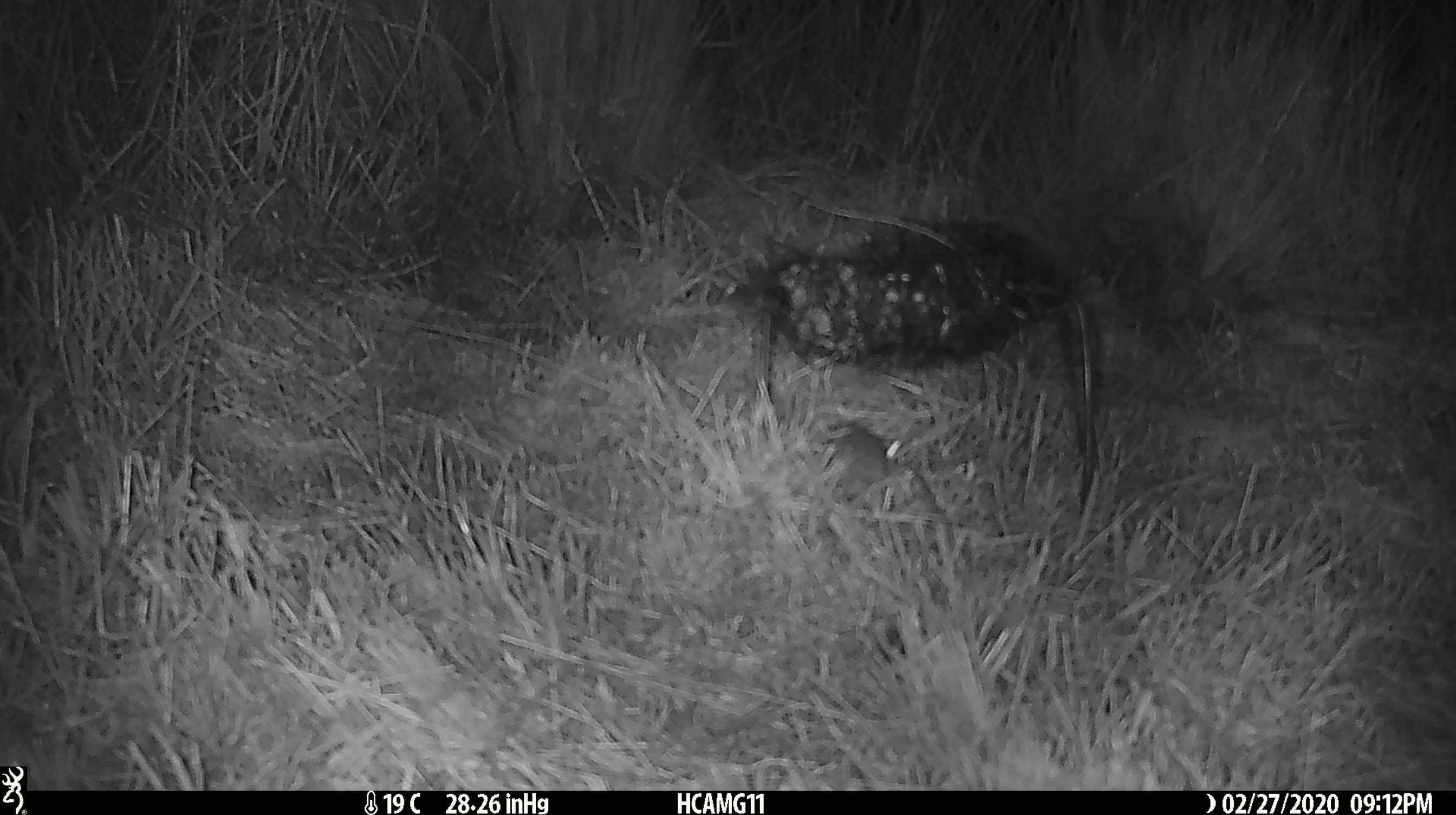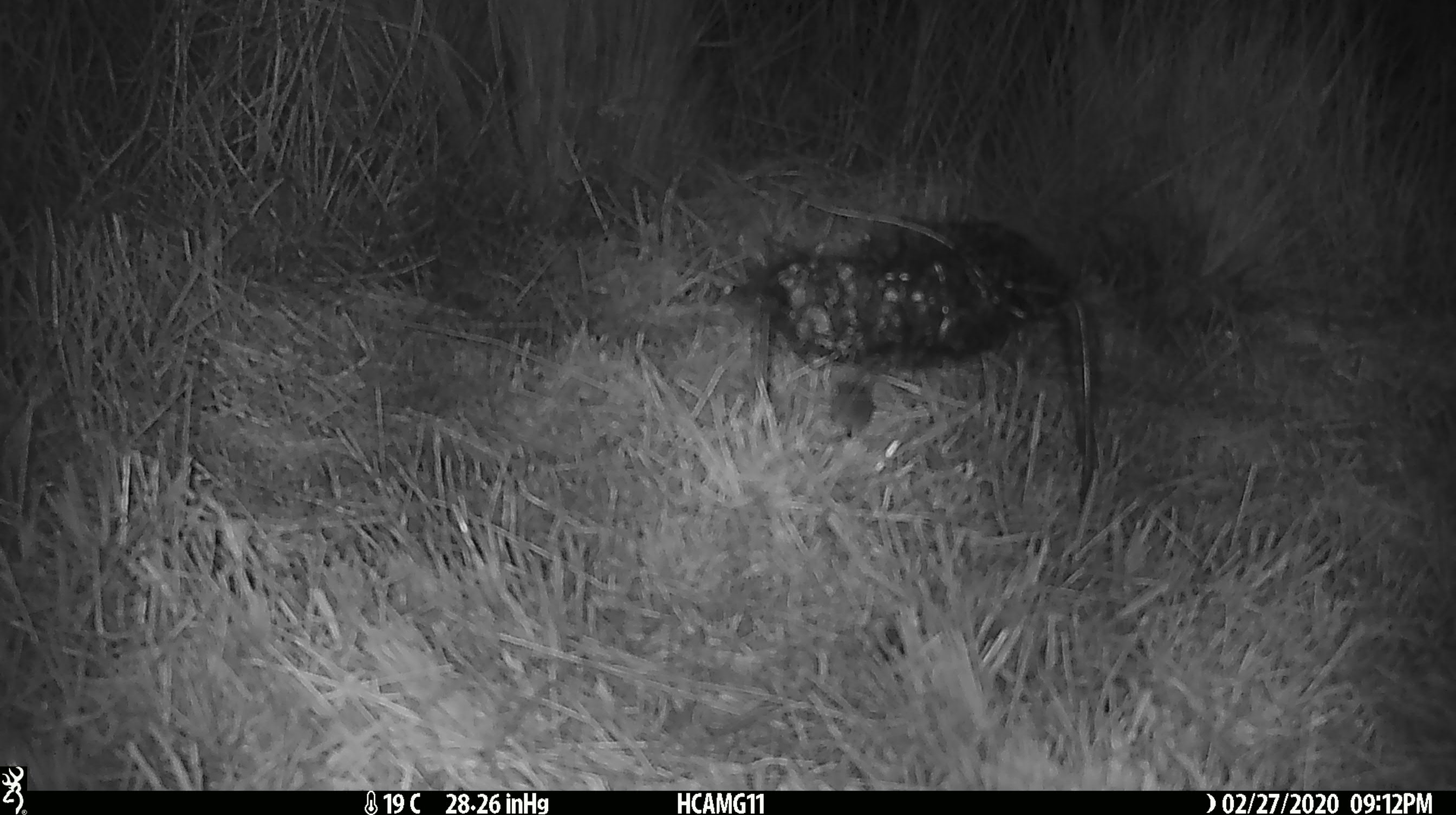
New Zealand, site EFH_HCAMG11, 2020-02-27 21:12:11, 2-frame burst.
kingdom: Animalia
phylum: Chordata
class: Mammalia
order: Rodentia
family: Muridae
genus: Mus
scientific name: Mus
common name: mouse